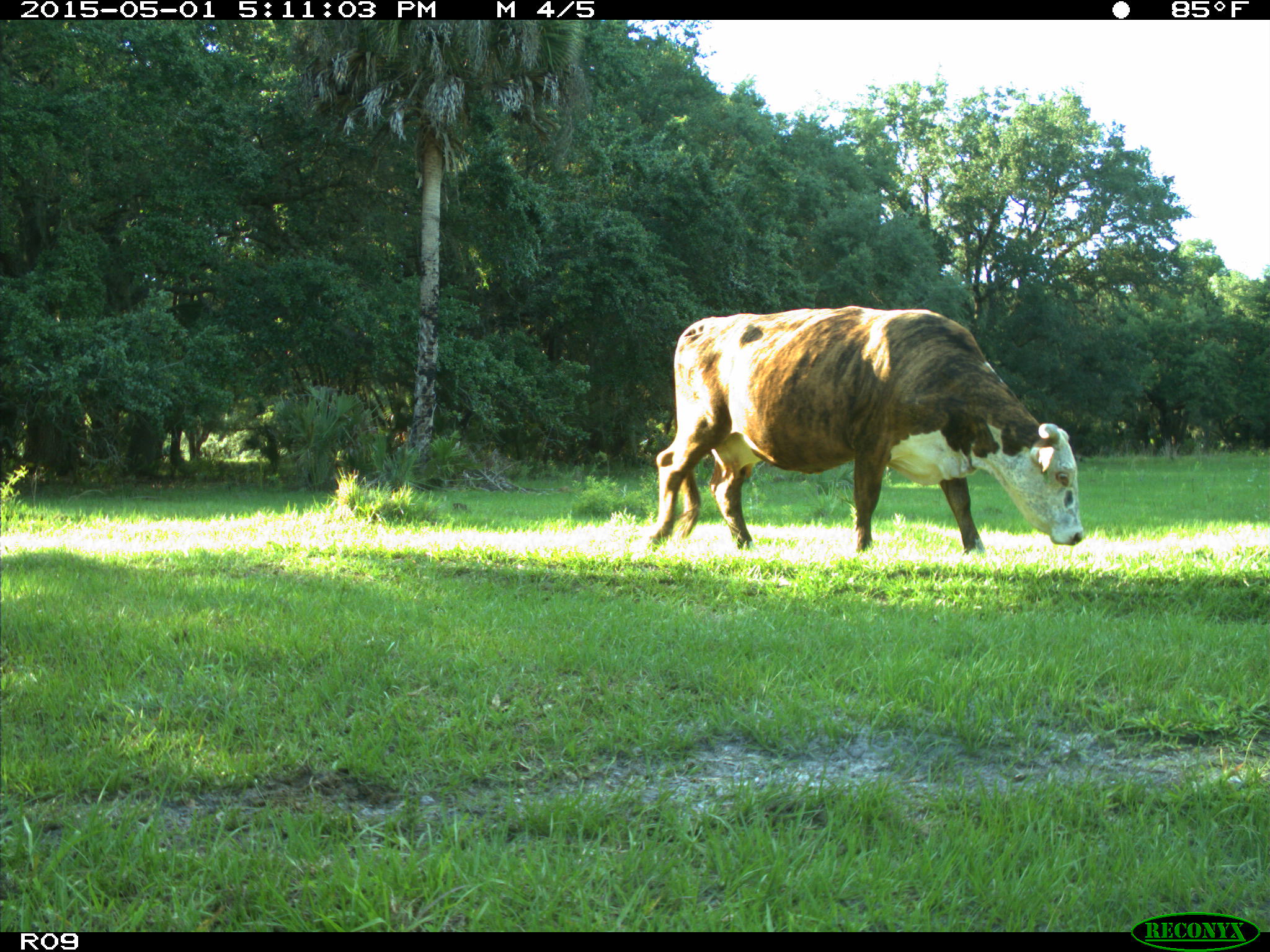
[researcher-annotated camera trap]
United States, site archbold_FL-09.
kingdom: Animalia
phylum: Chordata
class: Mammalia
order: Artiodactyla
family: Bovidae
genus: Bos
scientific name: Bos taurus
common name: domestic cow